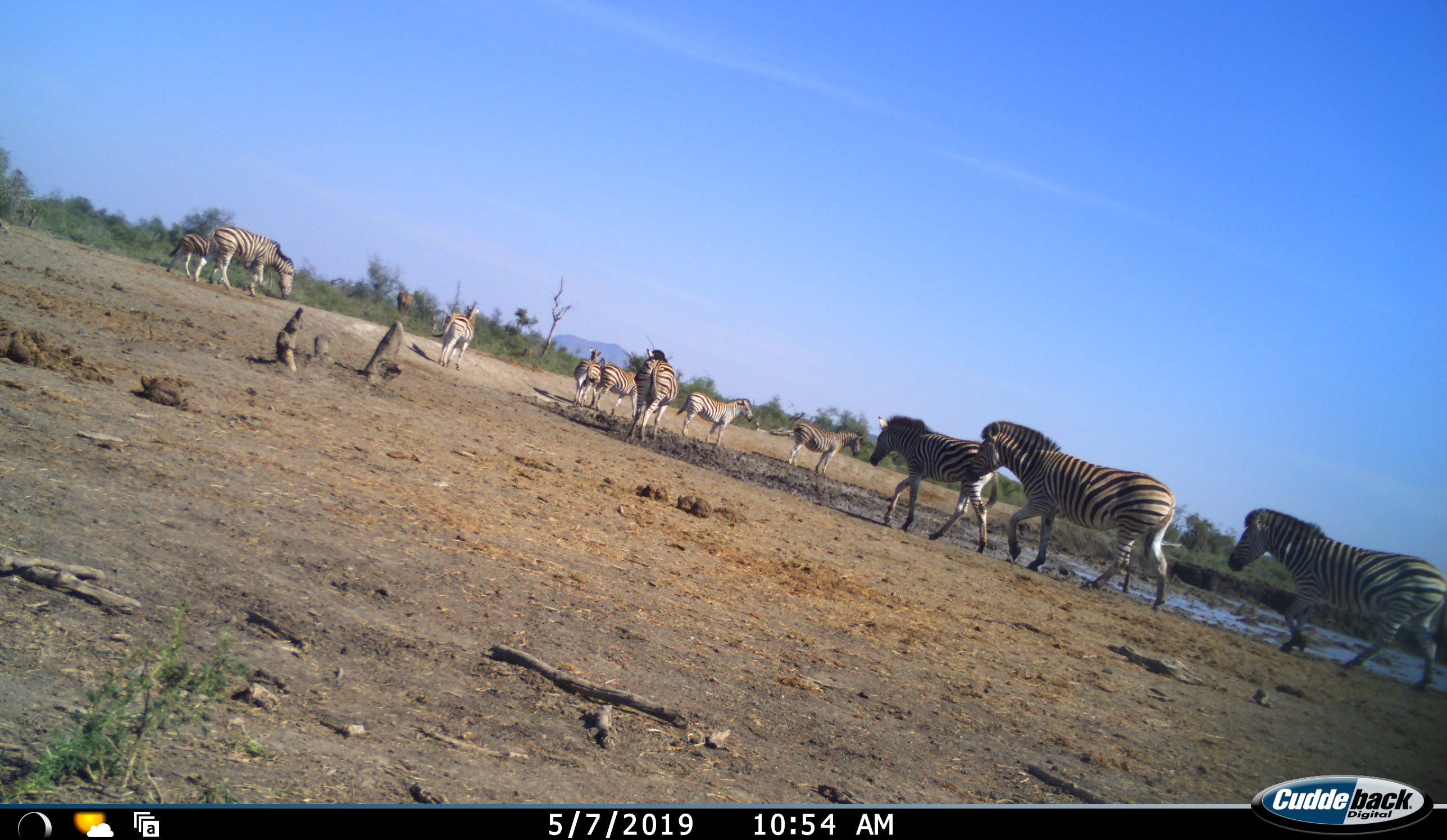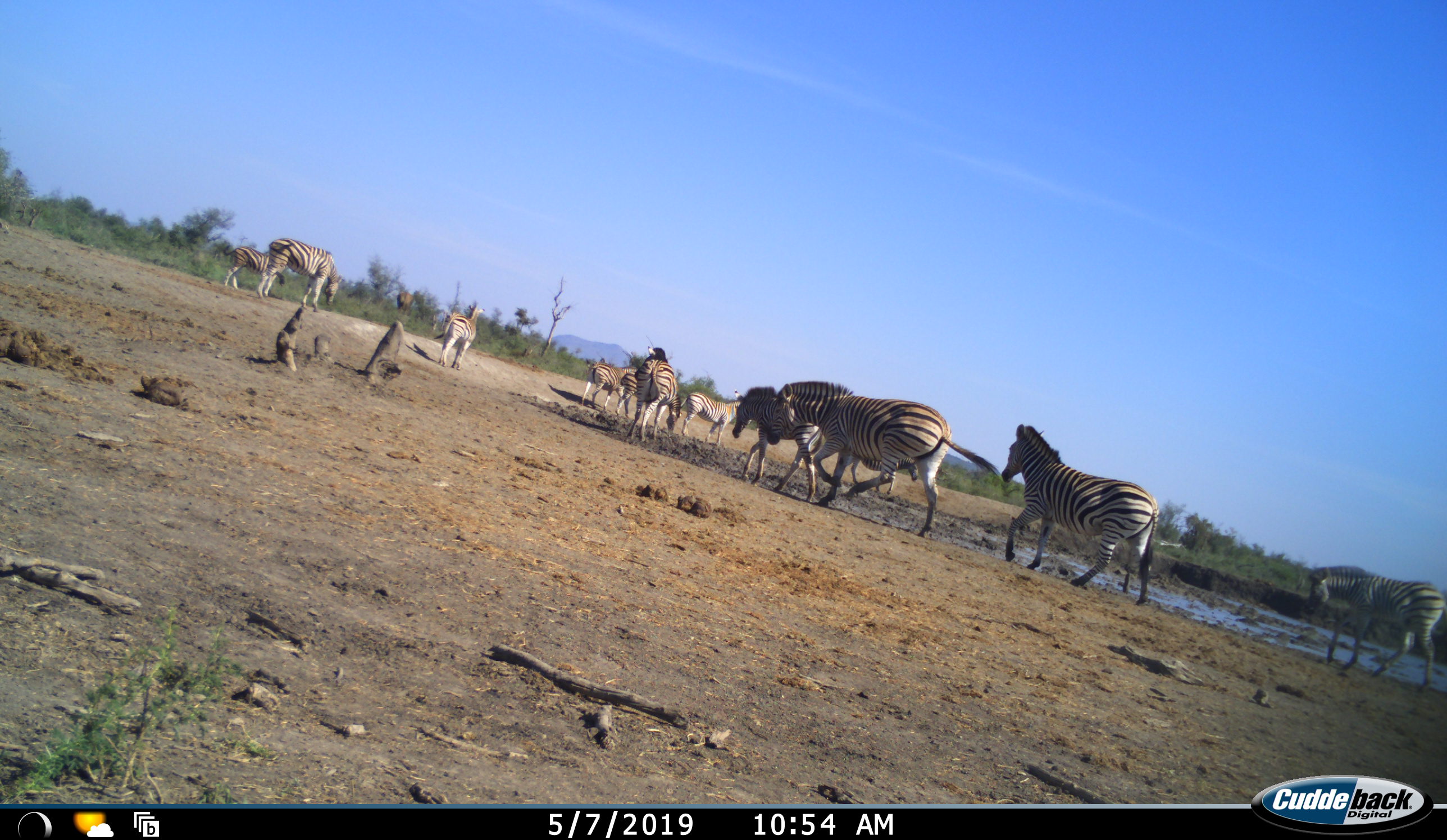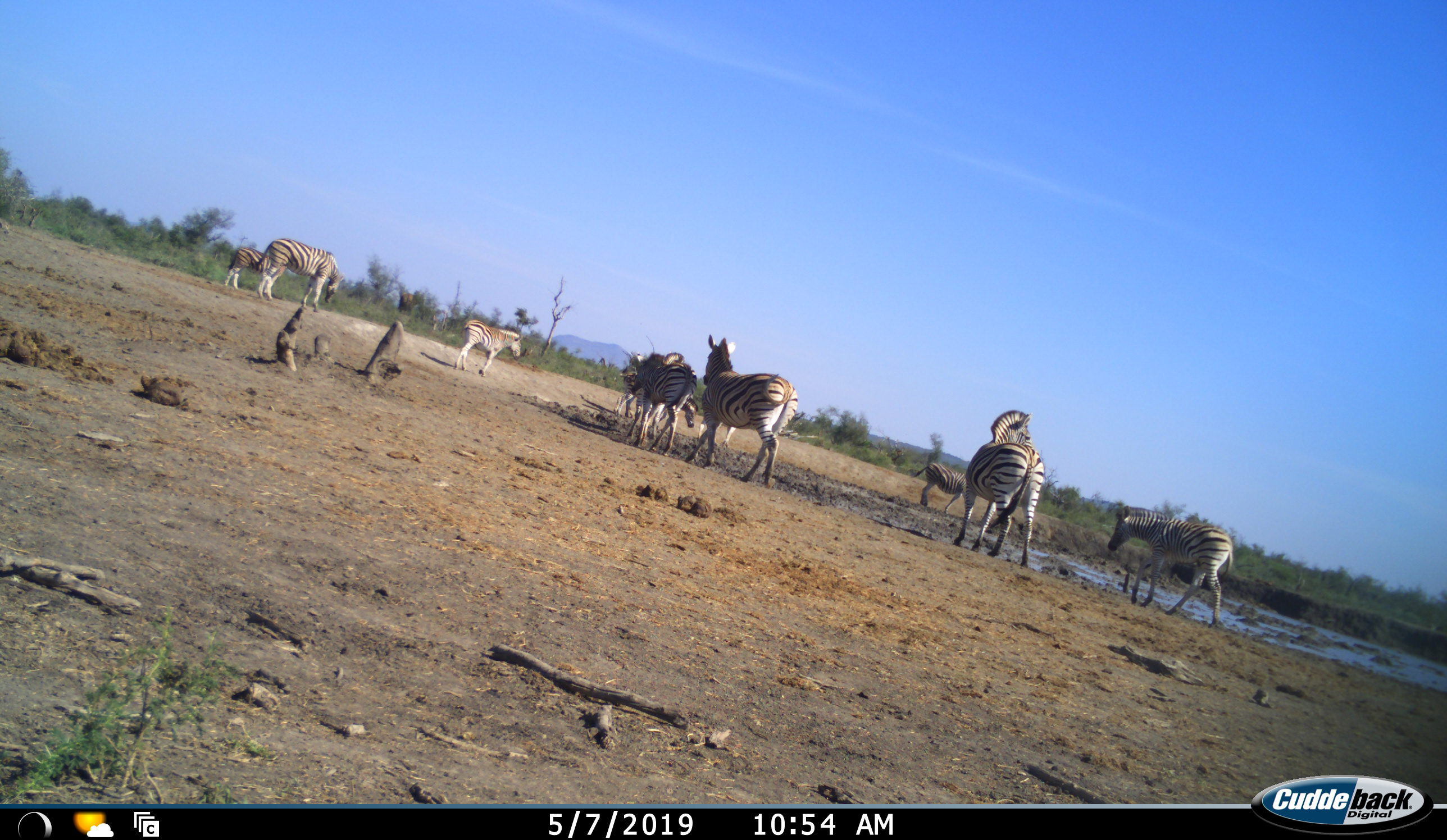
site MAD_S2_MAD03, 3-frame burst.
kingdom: Animalia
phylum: Chordata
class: Mammalia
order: Perissodactyla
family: Equidae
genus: Equus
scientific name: Equus quagga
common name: plains zebra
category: zebraplains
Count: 11-50.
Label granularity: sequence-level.